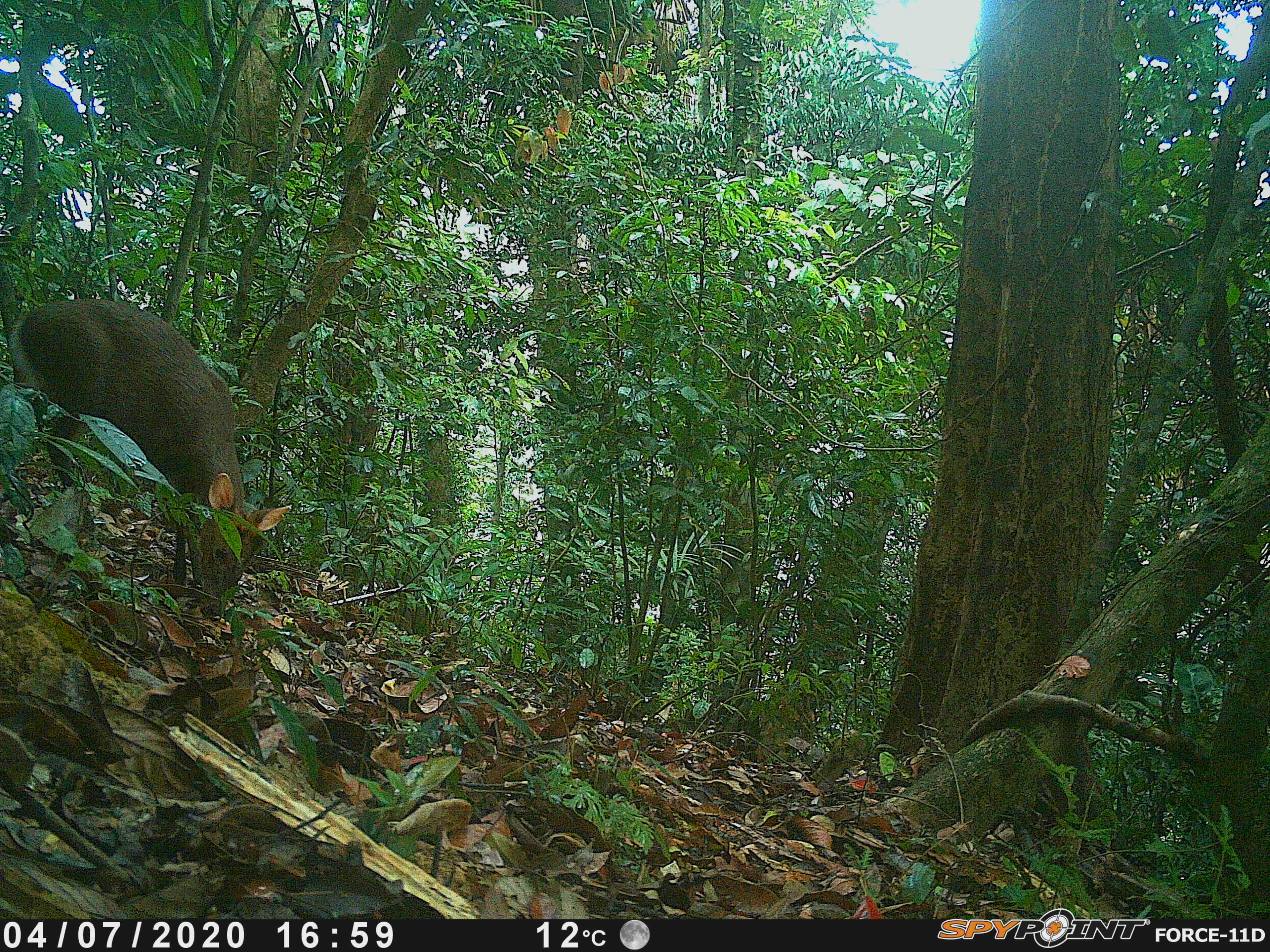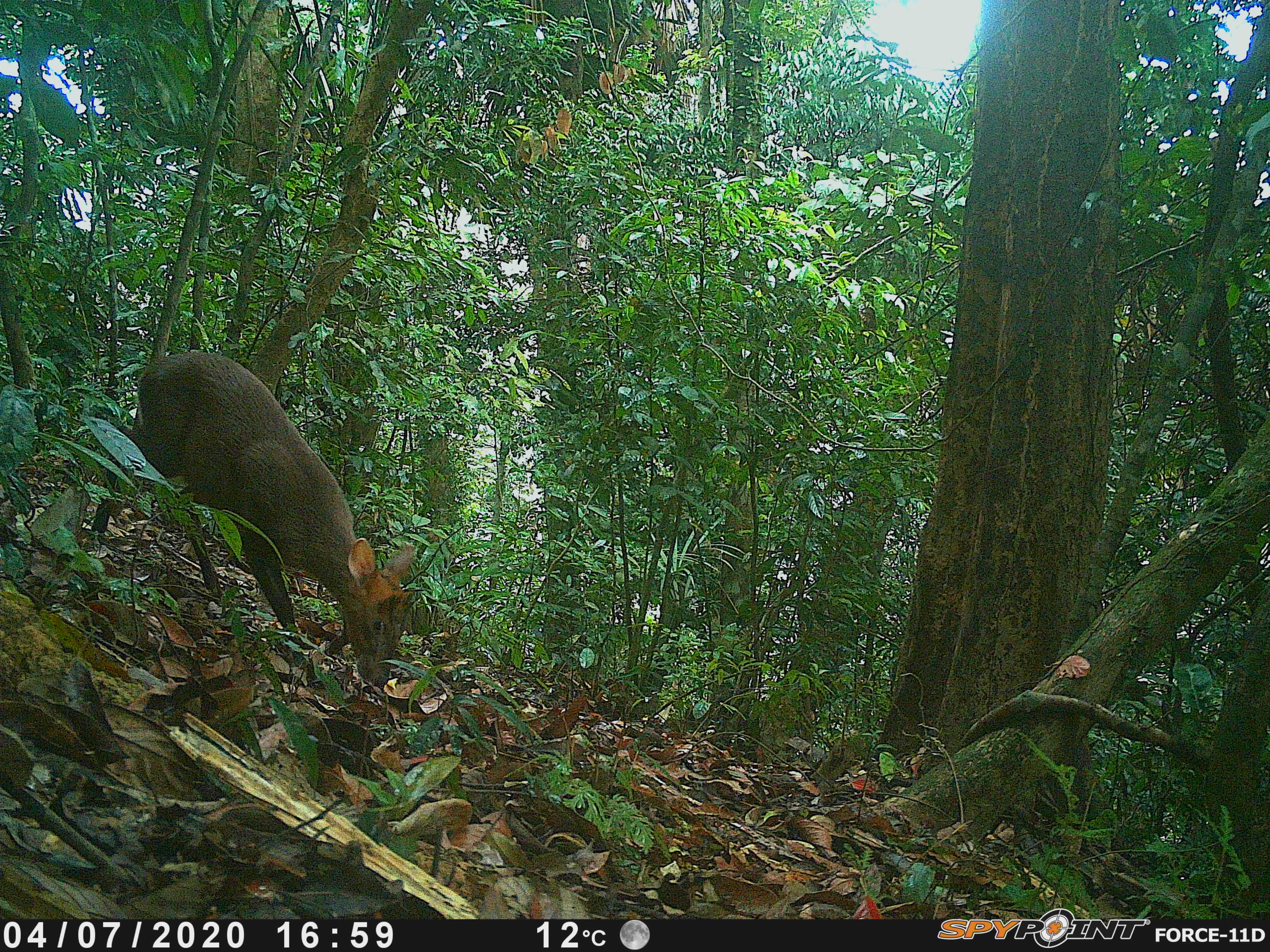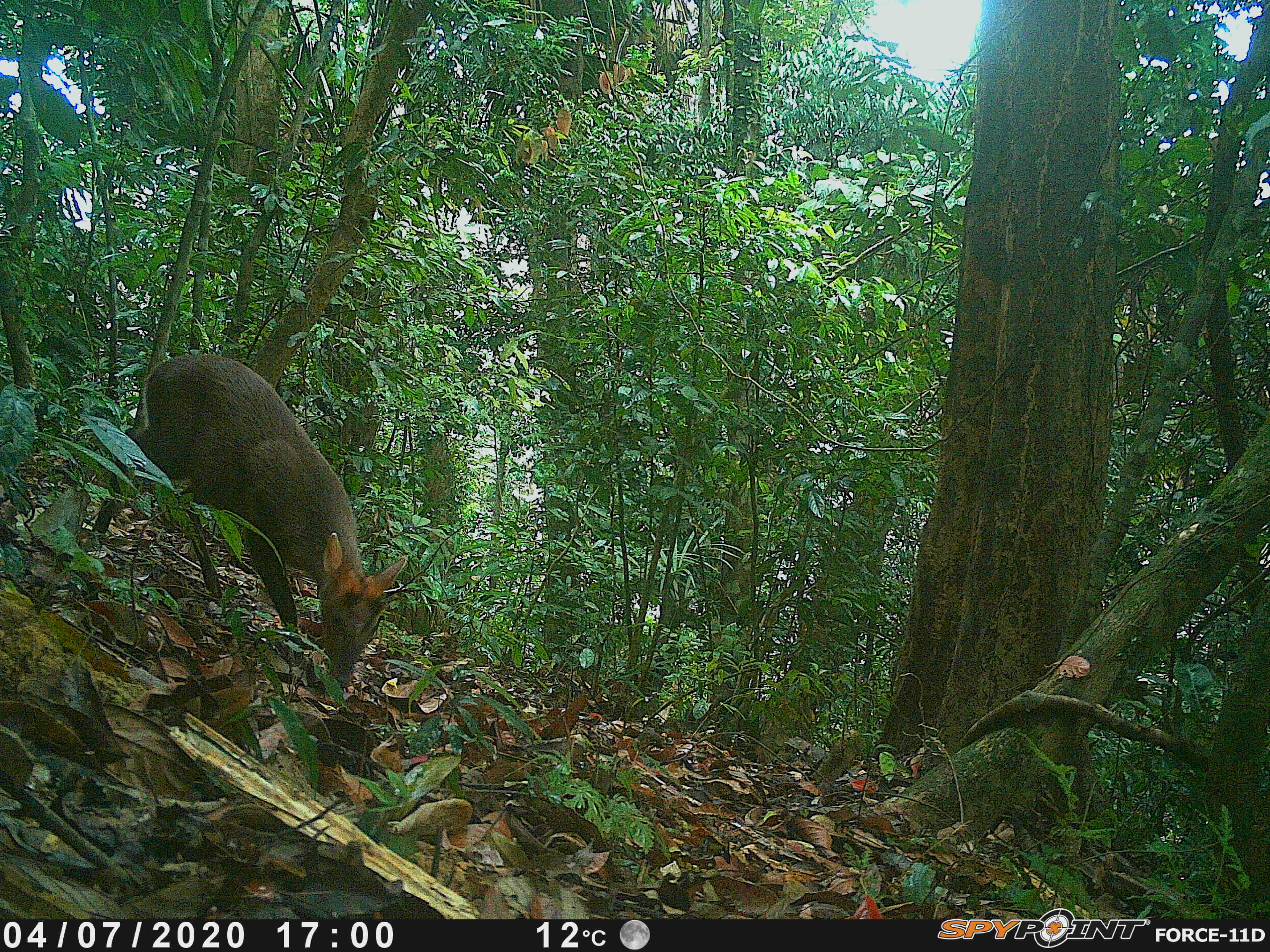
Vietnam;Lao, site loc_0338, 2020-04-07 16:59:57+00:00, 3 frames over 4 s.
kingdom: Animalia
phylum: Chordata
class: Mammalia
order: Artiodactyla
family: Cervidae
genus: Muntiacus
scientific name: Muntiacus rooseveltorum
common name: roosevelt's muntjac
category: roosevelts muntjac group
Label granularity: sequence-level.